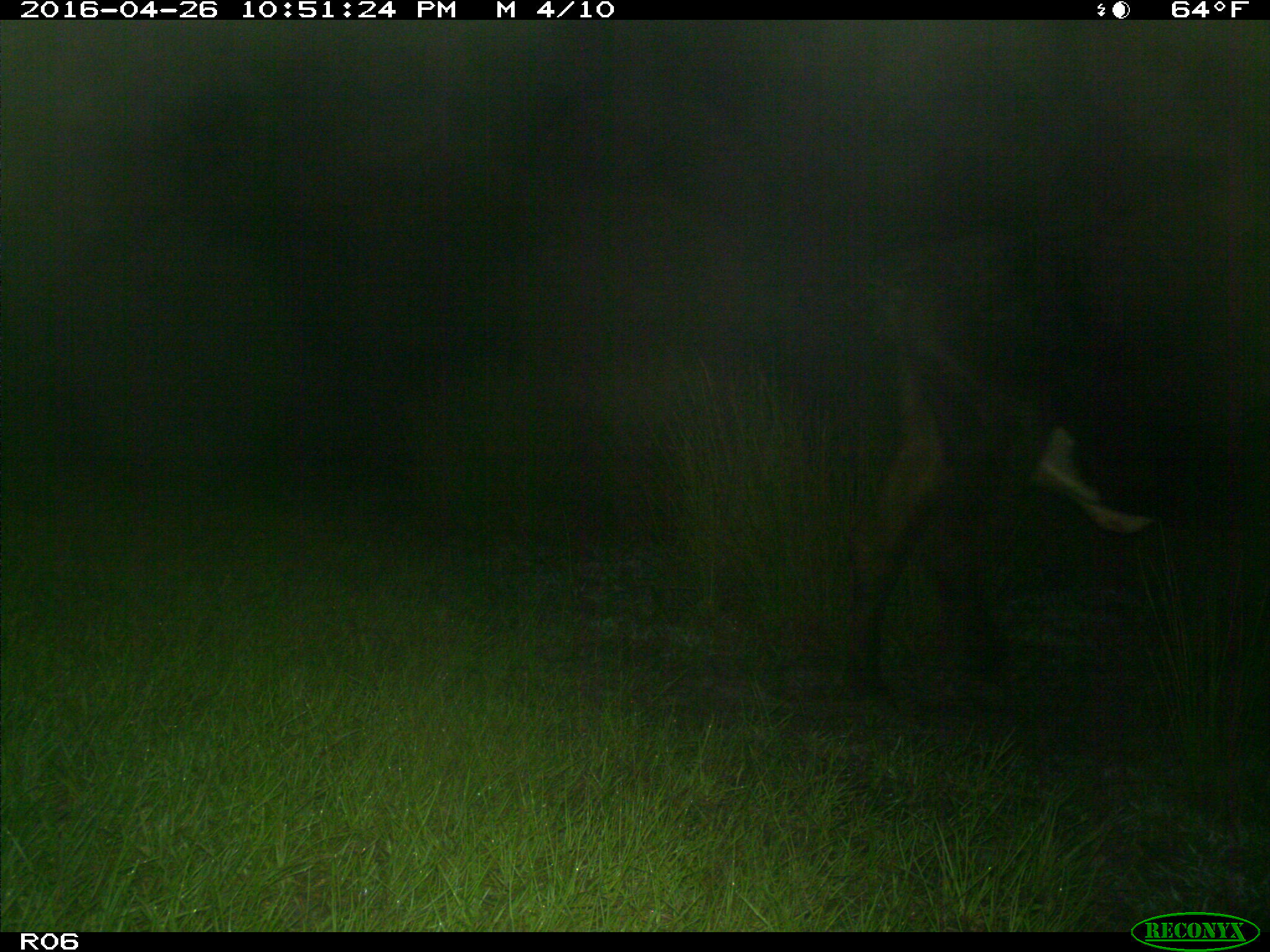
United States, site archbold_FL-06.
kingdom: Animalia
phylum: Chordata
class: Mammalia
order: Artiodactyla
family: Bovidae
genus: Bos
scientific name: Bos taurus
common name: domestic cow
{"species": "Bos taurus (domestic cow)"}